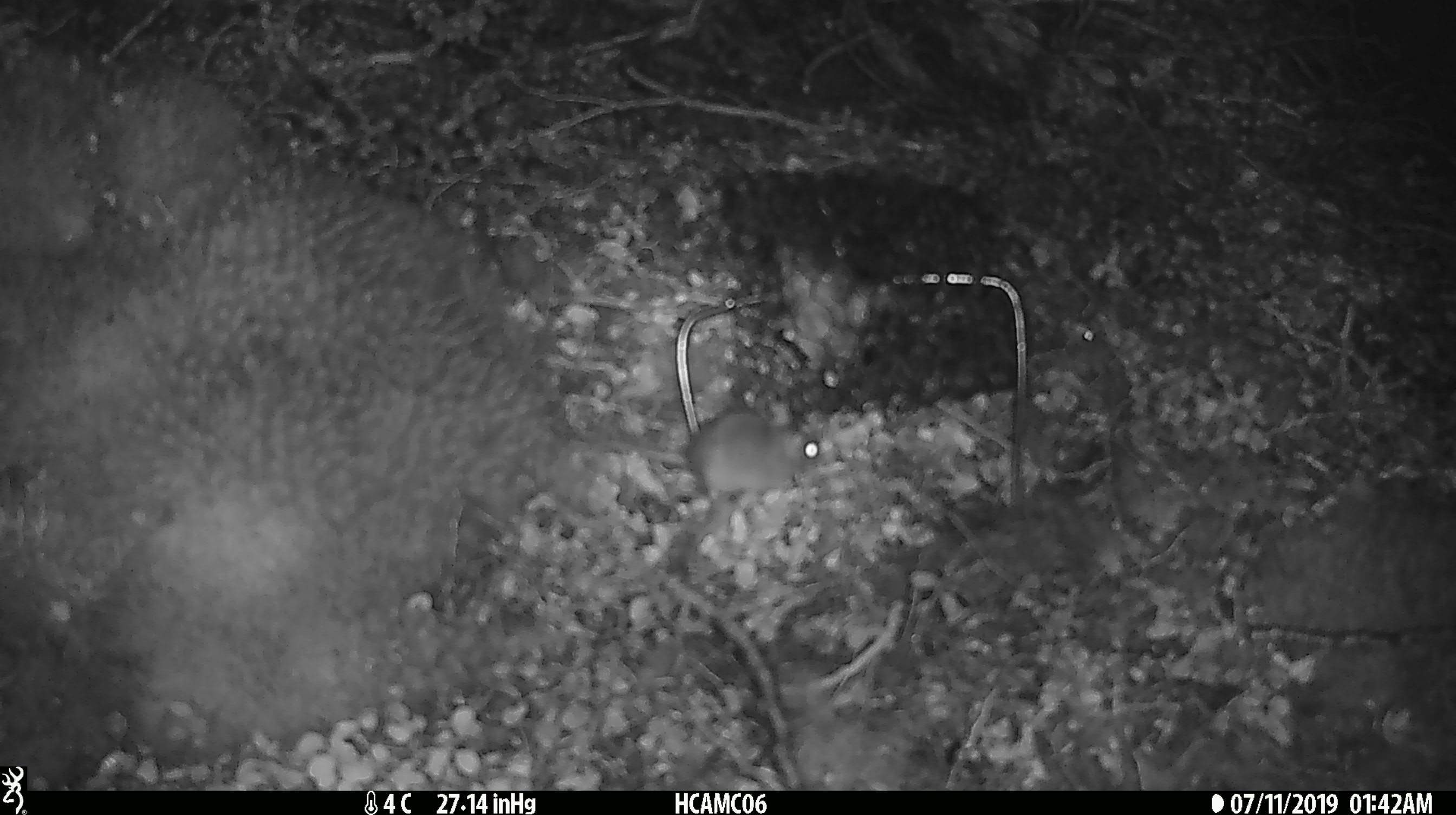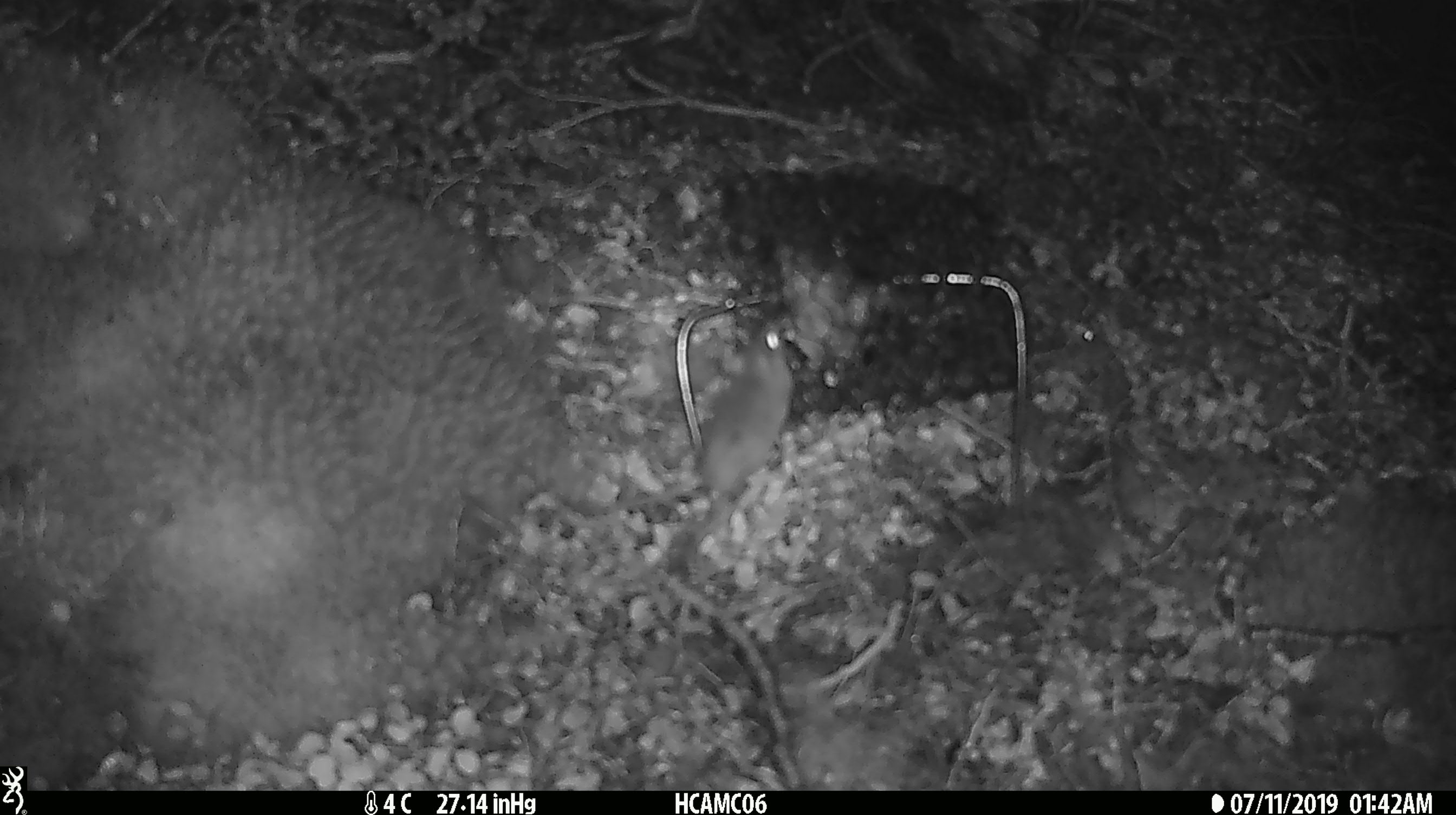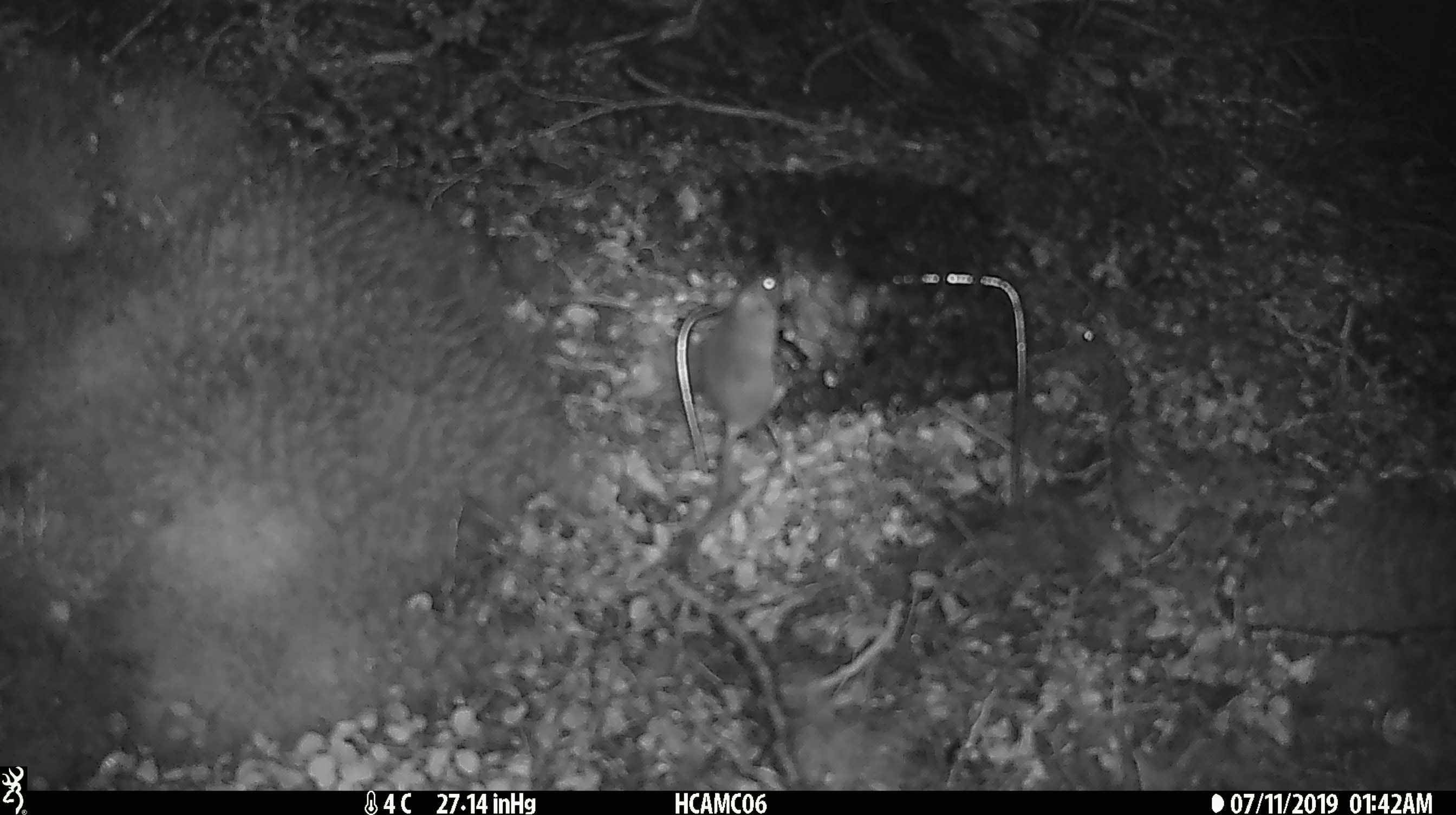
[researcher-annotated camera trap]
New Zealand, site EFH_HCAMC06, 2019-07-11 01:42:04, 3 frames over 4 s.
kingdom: Animalia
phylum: Chordata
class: Mammalia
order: Rodentia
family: Muridae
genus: Mus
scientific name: Mus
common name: mouse